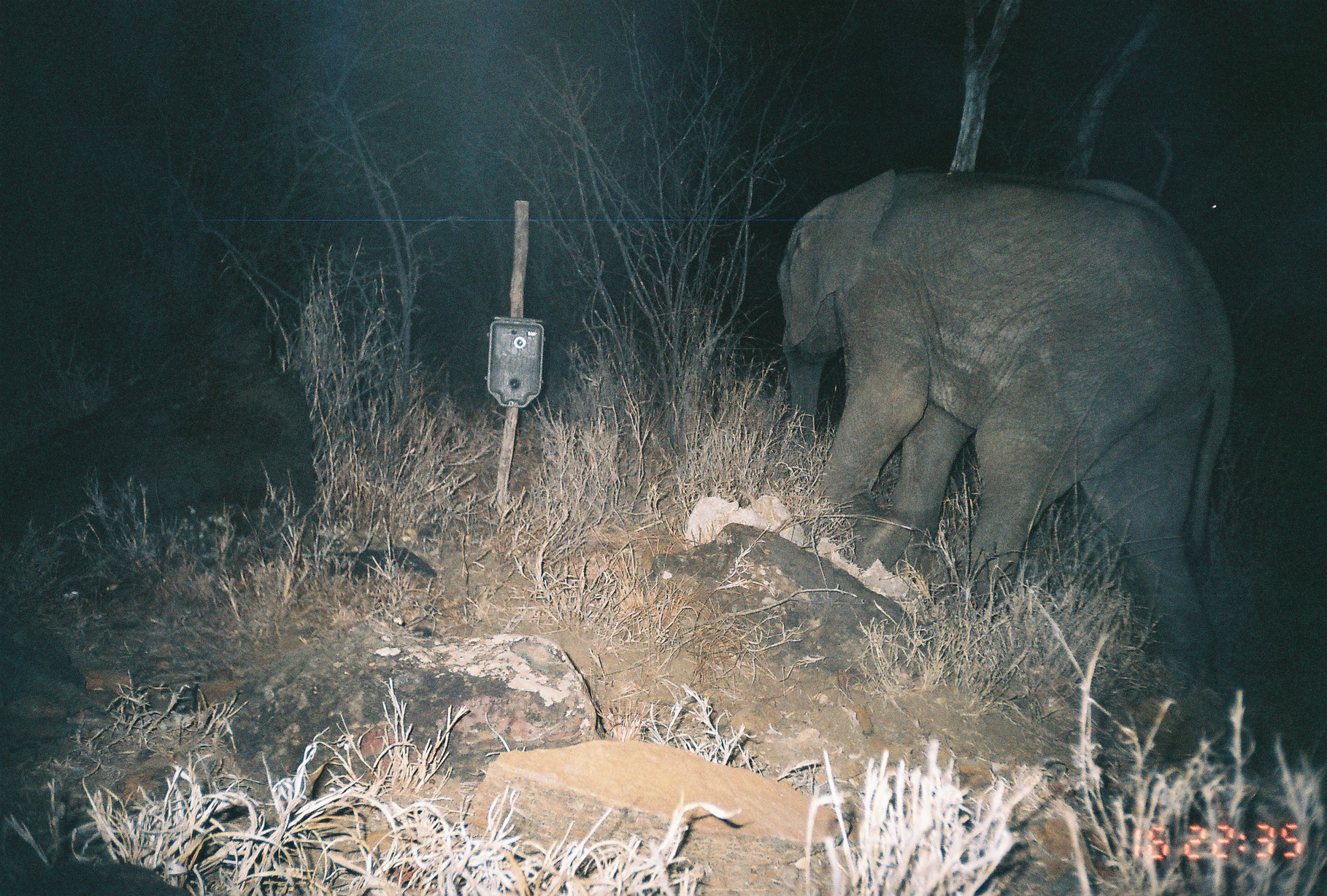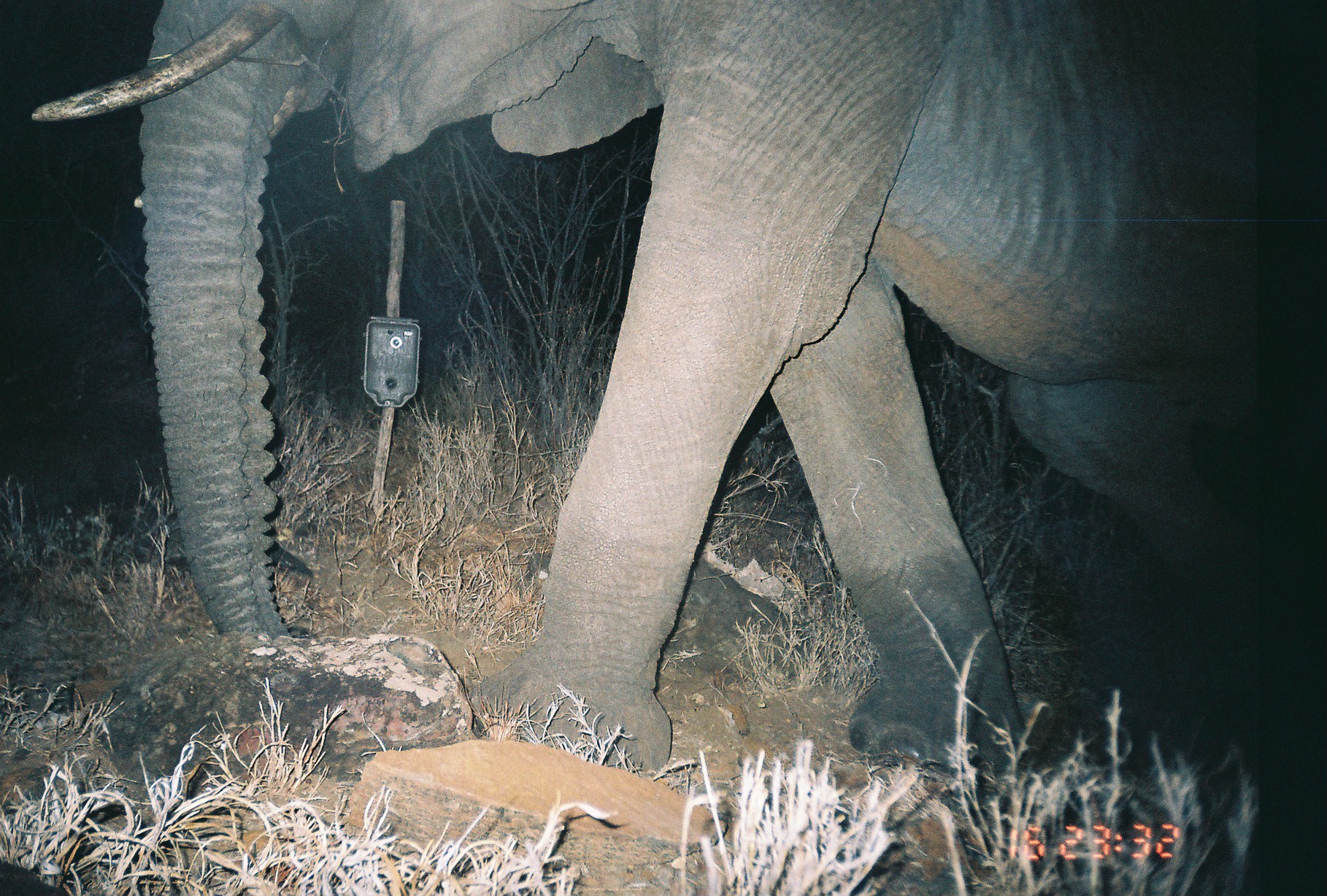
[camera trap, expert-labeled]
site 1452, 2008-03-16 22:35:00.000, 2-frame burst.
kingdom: Animalia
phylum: Chordata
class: Mammalia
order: Proboscidea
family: Elephantidae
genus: Loxodonta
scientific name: Loxodonta africana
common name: african bush elephant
Loxodonta africana (african bush elephant), count 1.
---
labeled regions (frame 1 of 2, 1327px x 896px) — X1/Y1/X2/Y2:
loxodonta africana: 772/164/1236/685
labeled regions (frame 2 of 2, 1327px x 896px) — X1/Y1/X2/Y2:
loxodonta africana: 28/0/1252/776